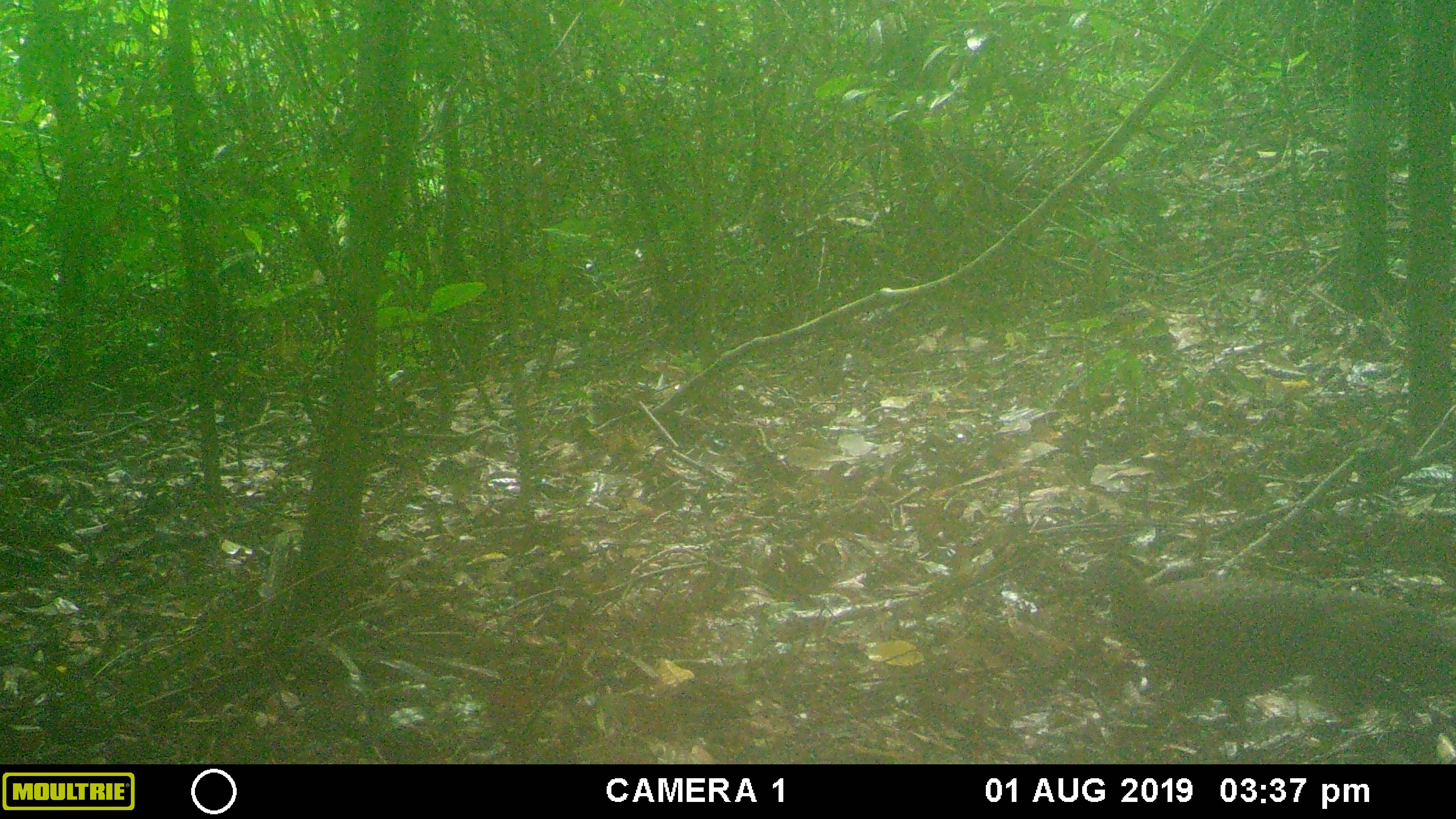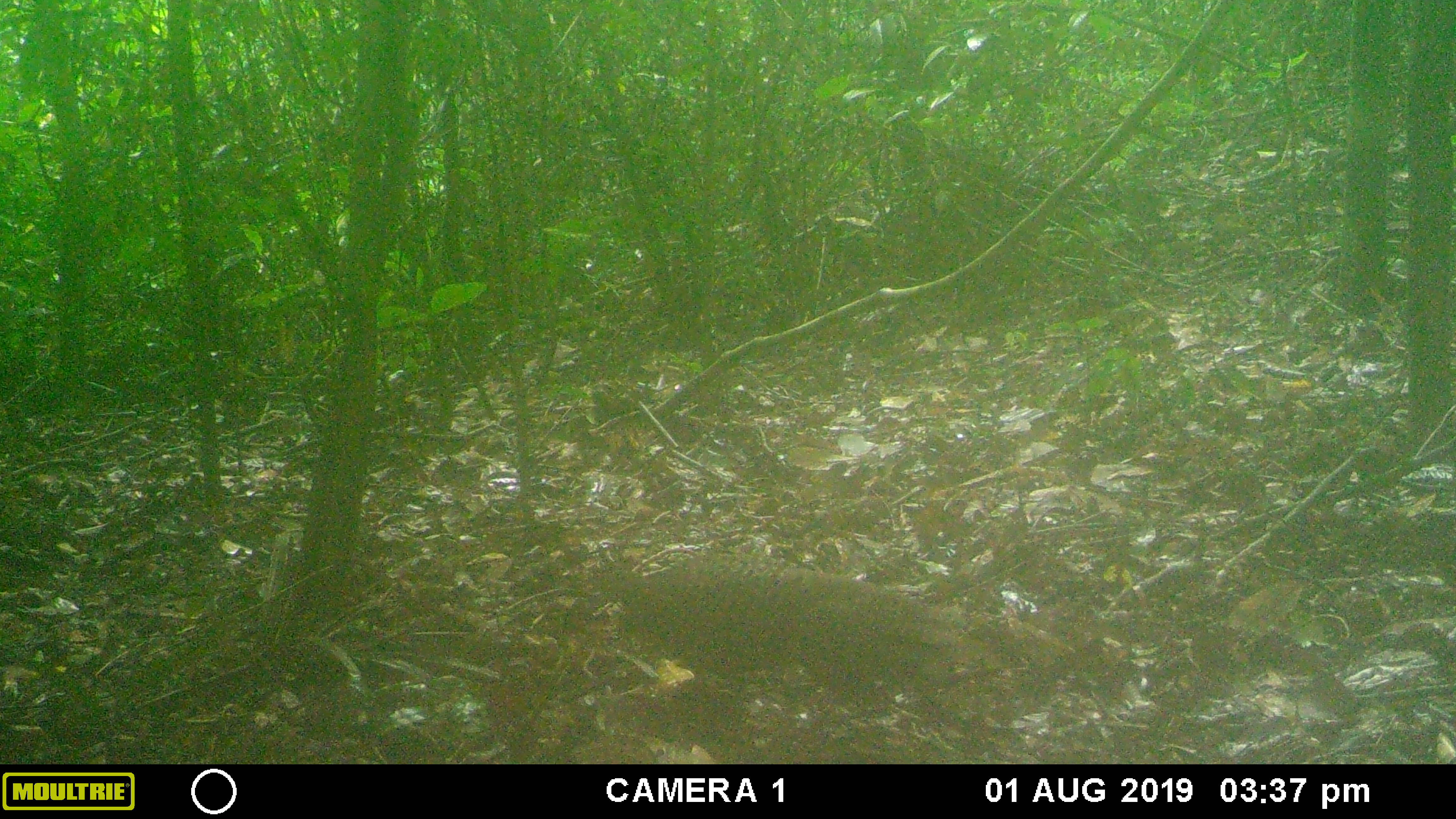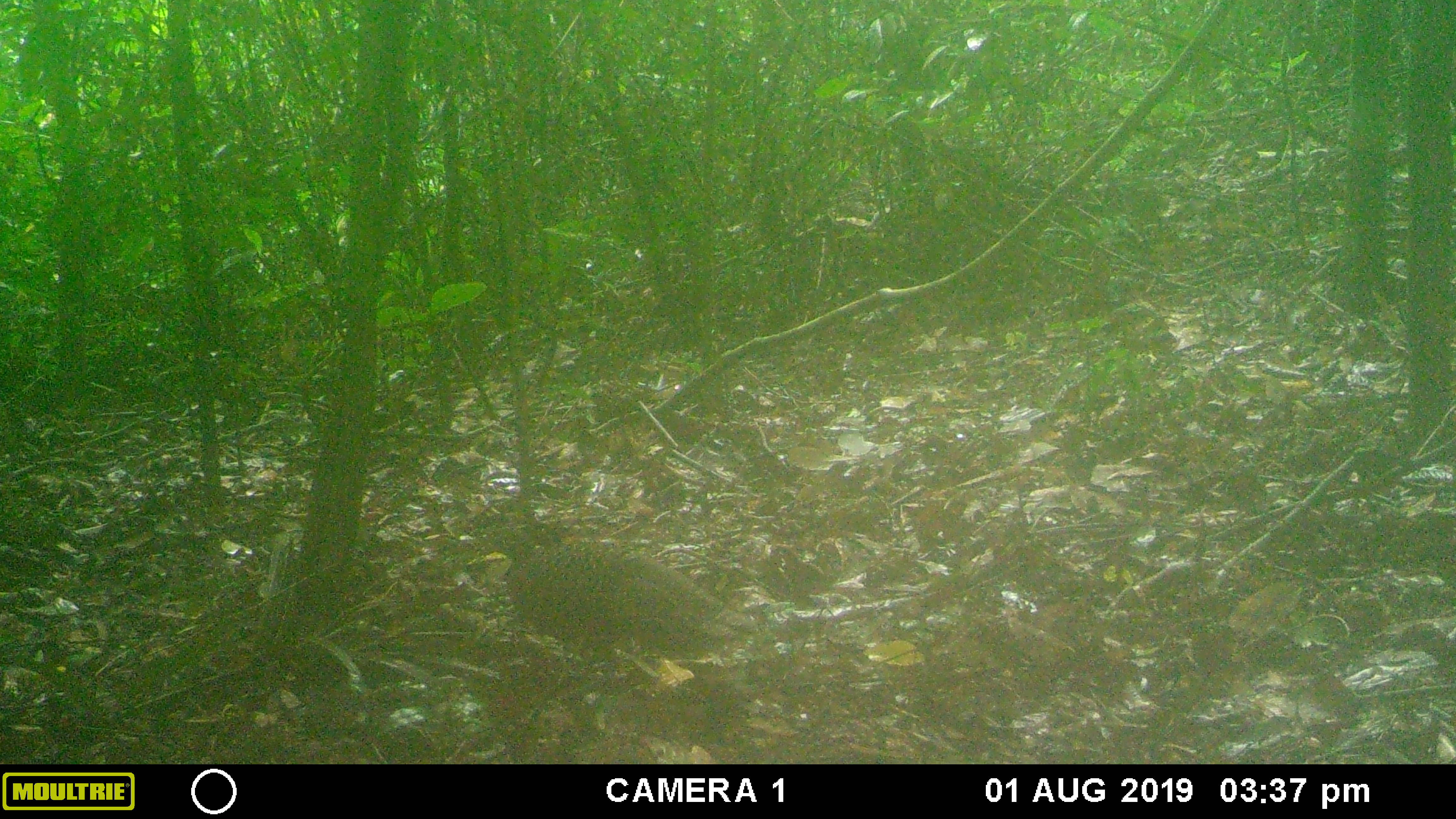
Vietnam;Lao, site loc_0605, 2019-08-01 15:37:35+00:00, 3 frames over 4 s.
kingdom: Animalia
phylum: Chordata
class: Aves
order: Galliformes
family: Phasianidae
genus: Polyplectron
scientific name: Polyplectron bicalcaratum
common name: gray peacock-pheasant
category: grey peacock pheasant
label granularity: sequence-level